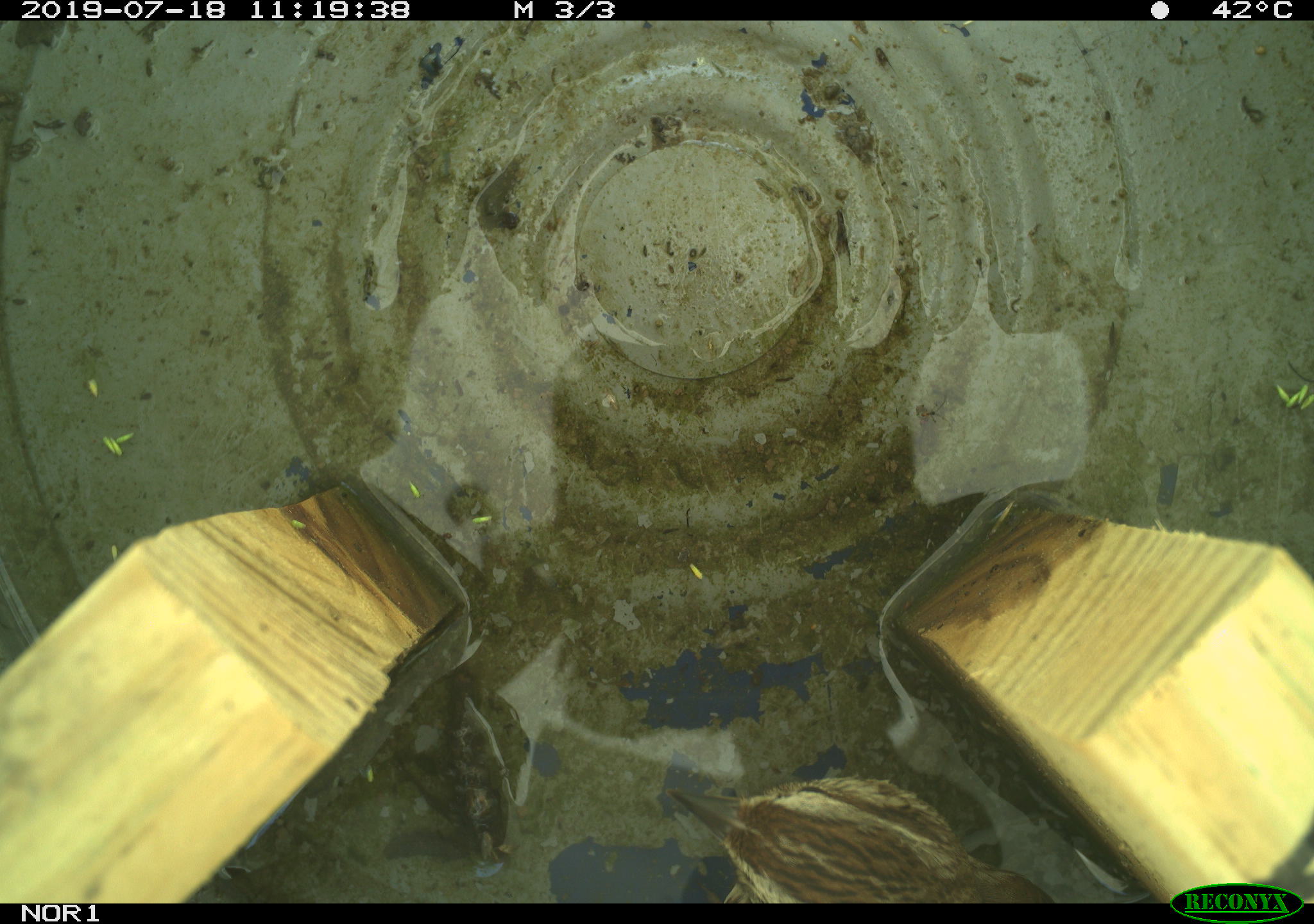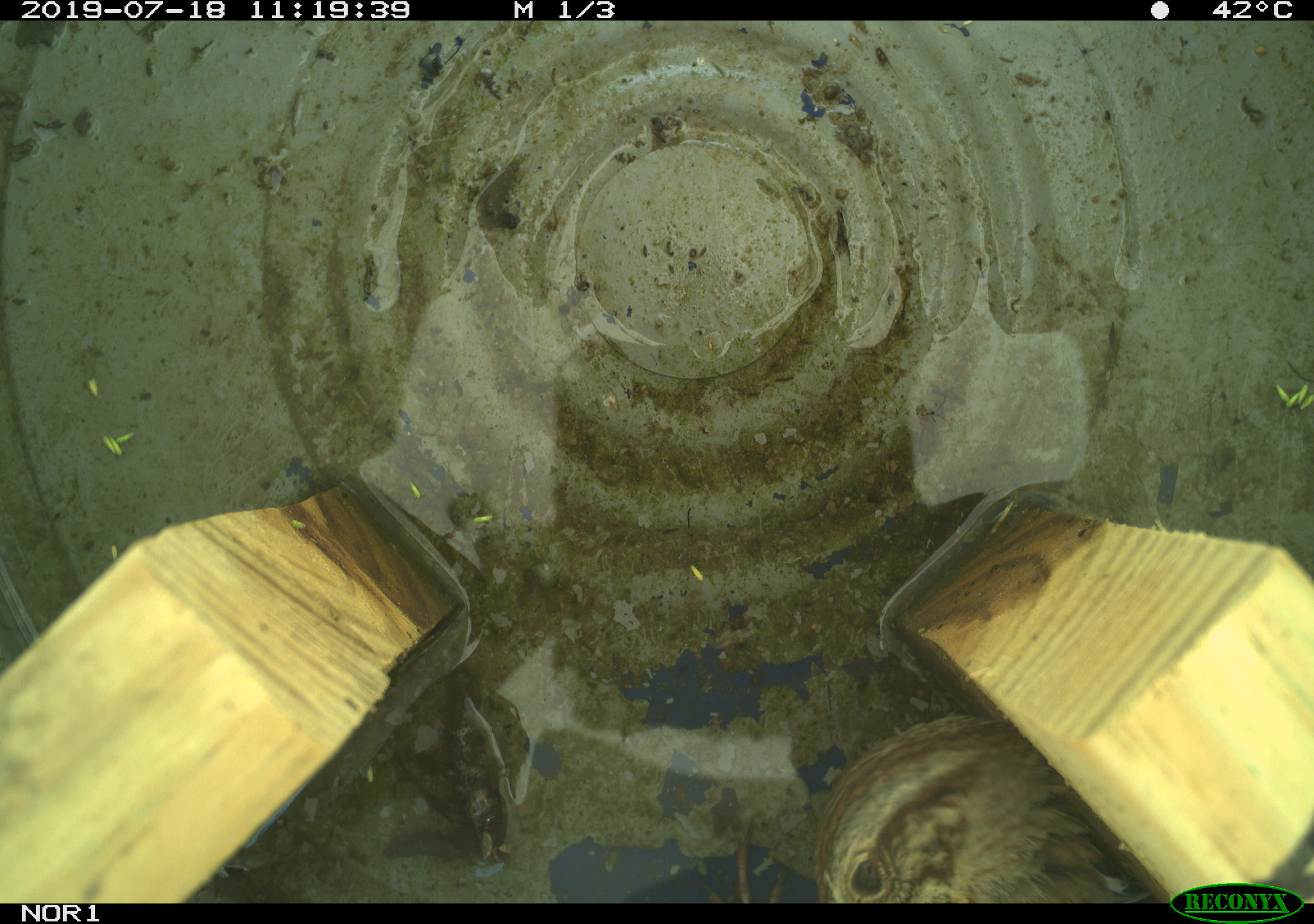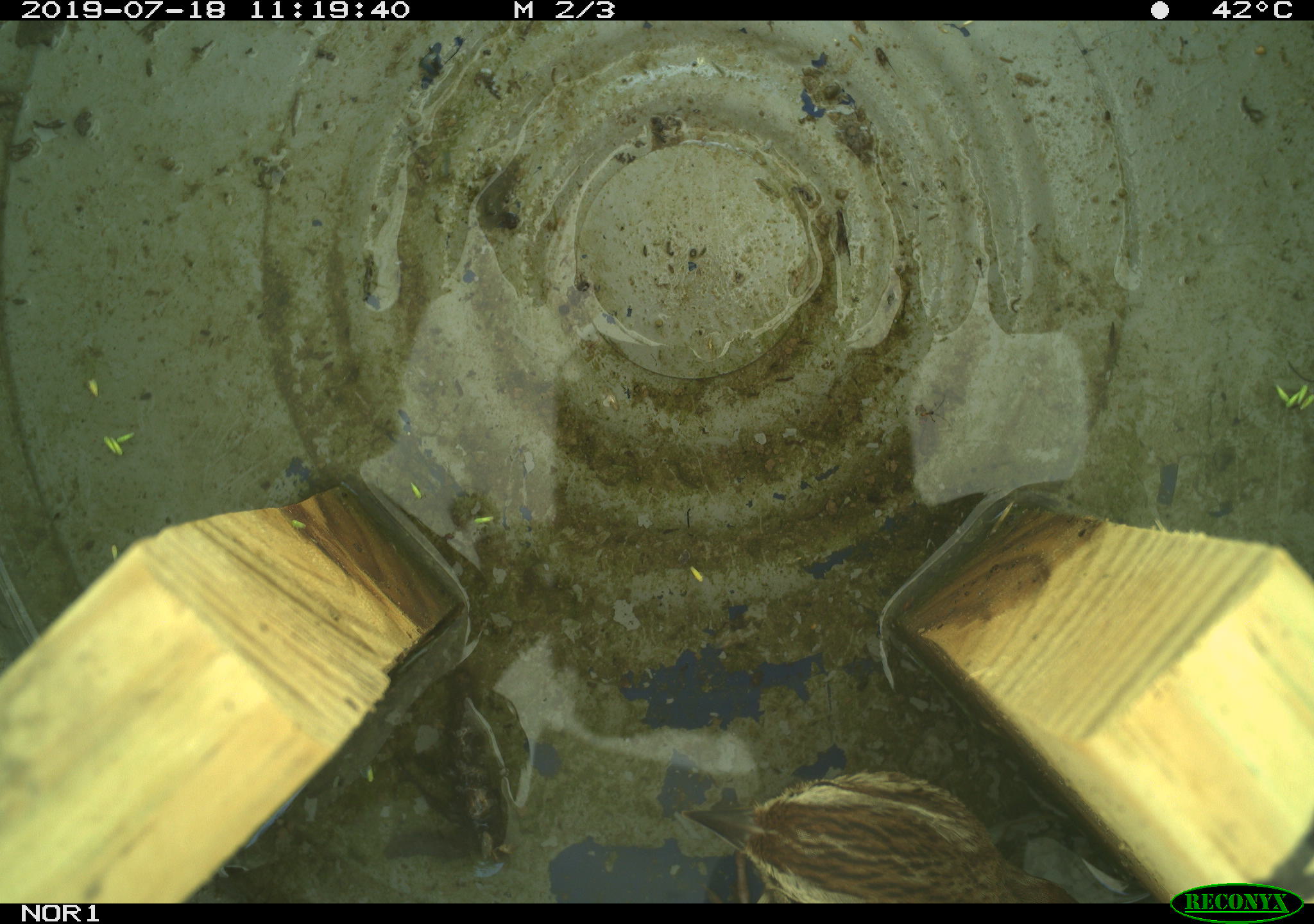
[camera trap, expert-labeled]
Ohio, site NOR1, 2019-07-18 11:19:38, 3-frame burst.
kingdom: Animalia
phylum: Chordata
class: Aves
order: Passeriformes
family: Passerellidae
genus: Melospiza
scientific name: Melospiza melodia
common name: song sparrow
Song sparrow (Melospiza melodia).